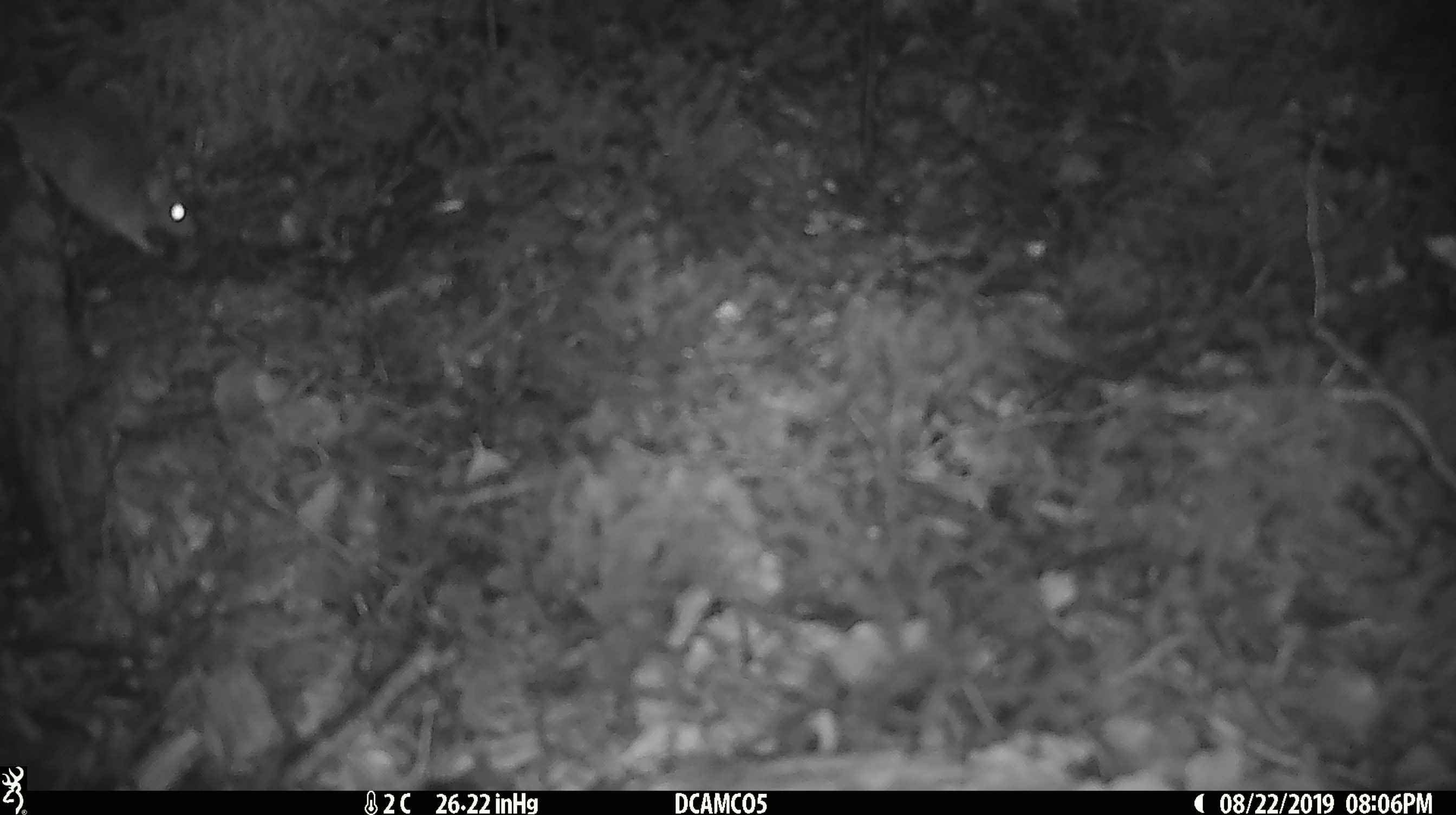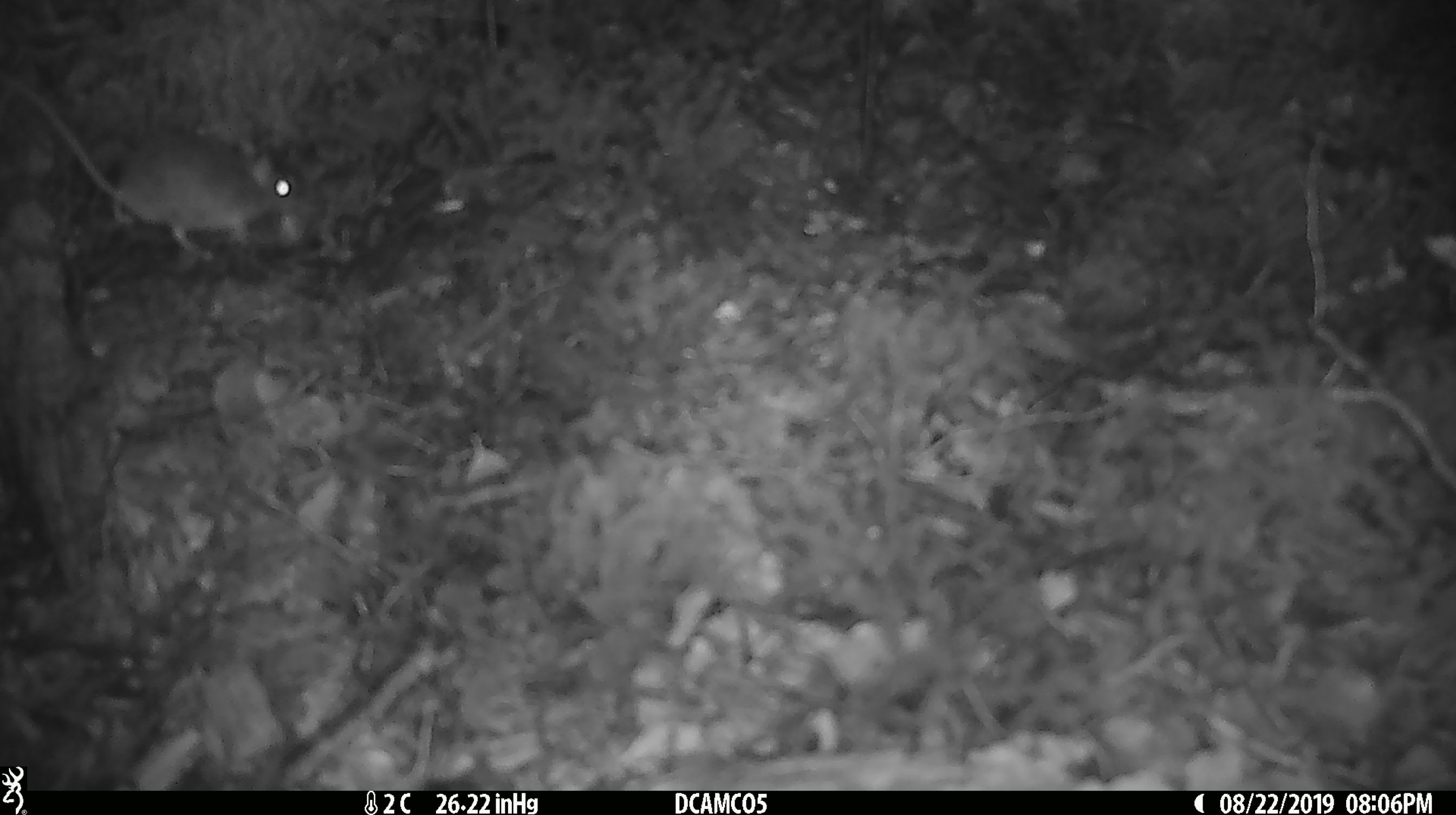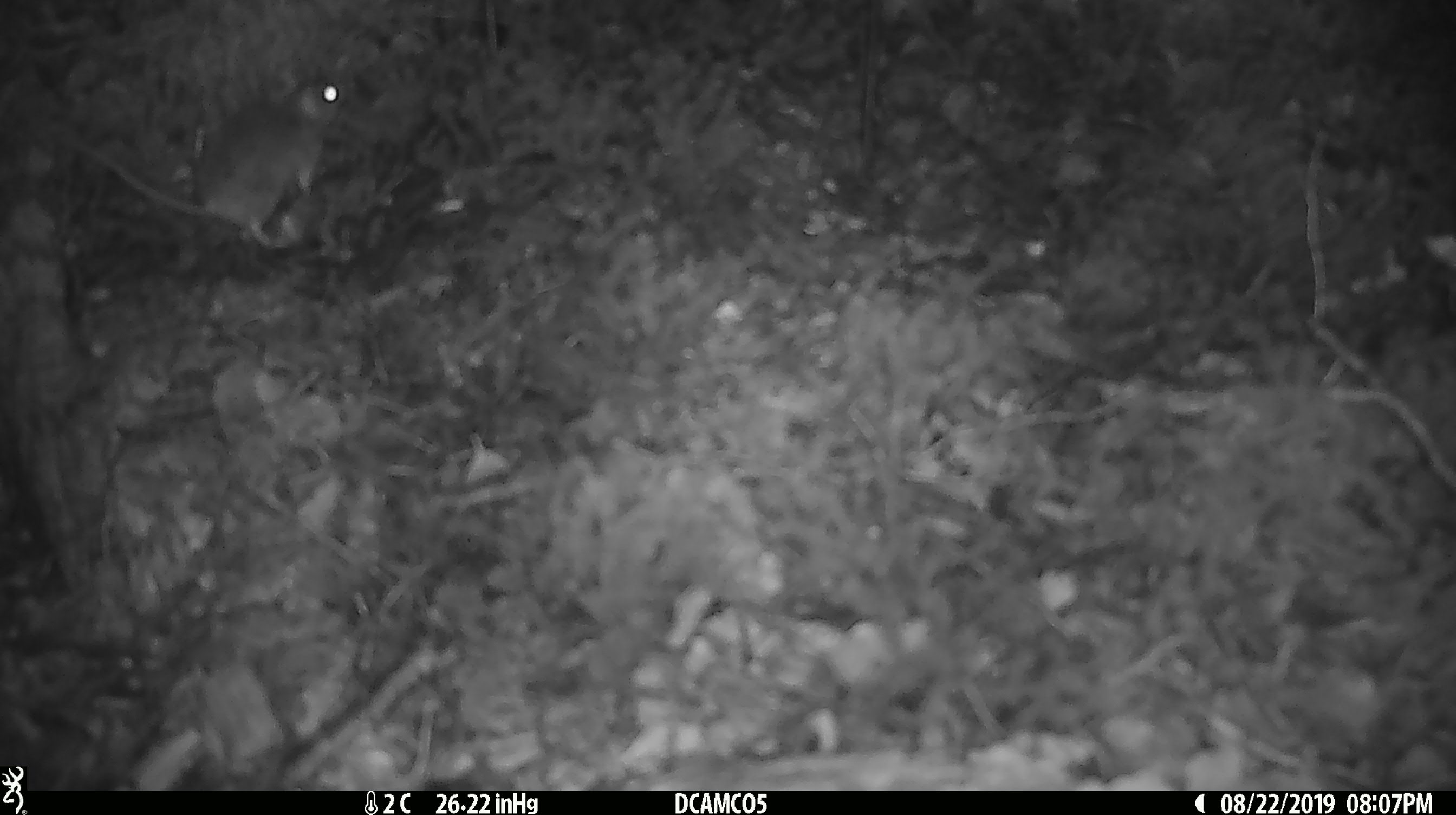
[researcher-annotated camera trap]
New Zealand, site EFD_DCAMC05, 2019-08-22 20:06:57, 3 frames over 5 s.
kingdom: Animalia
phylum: Chordata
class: Mammalia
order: Rodentia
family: Muridae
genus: Mus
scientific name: Mus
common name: mouse